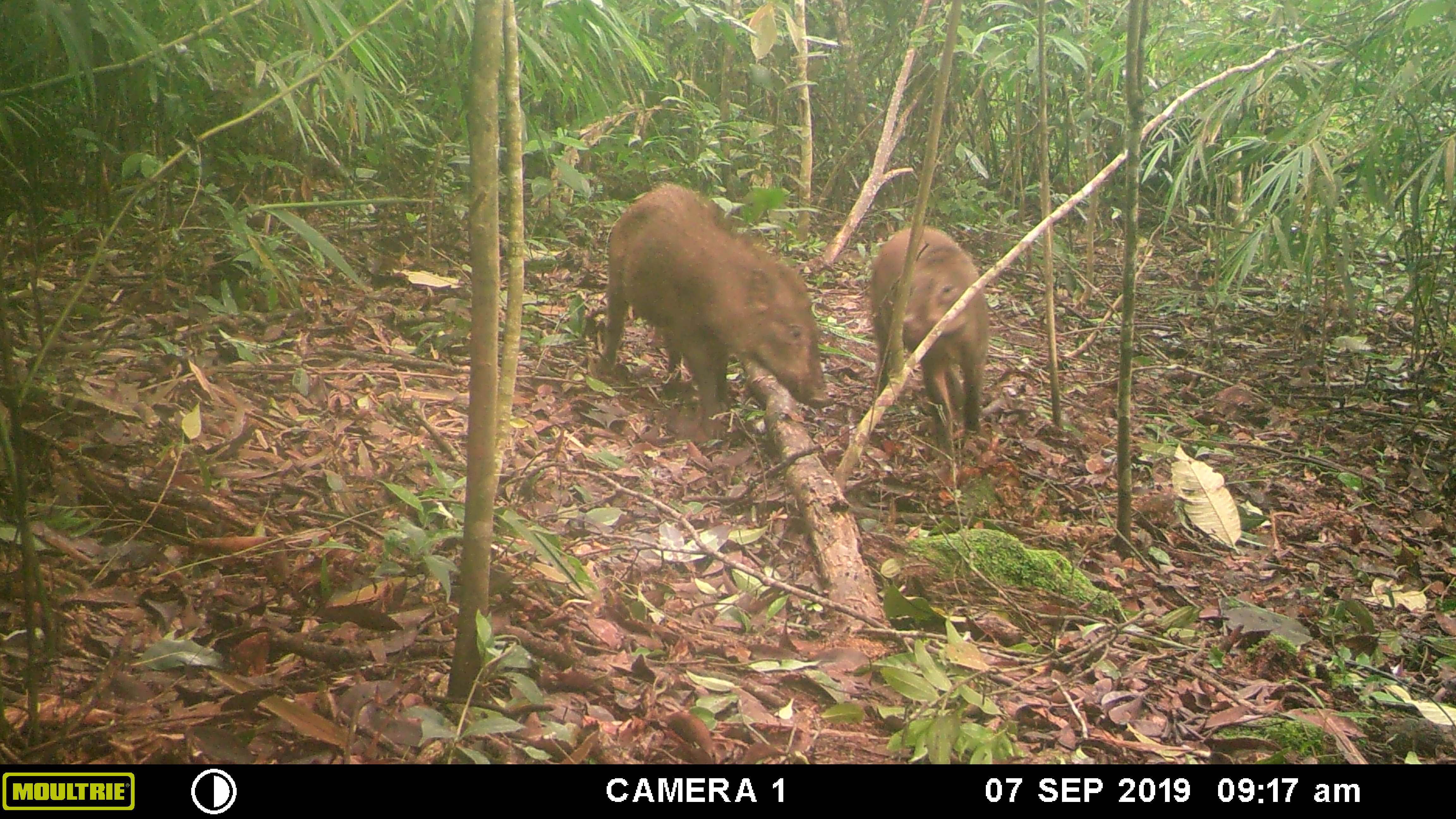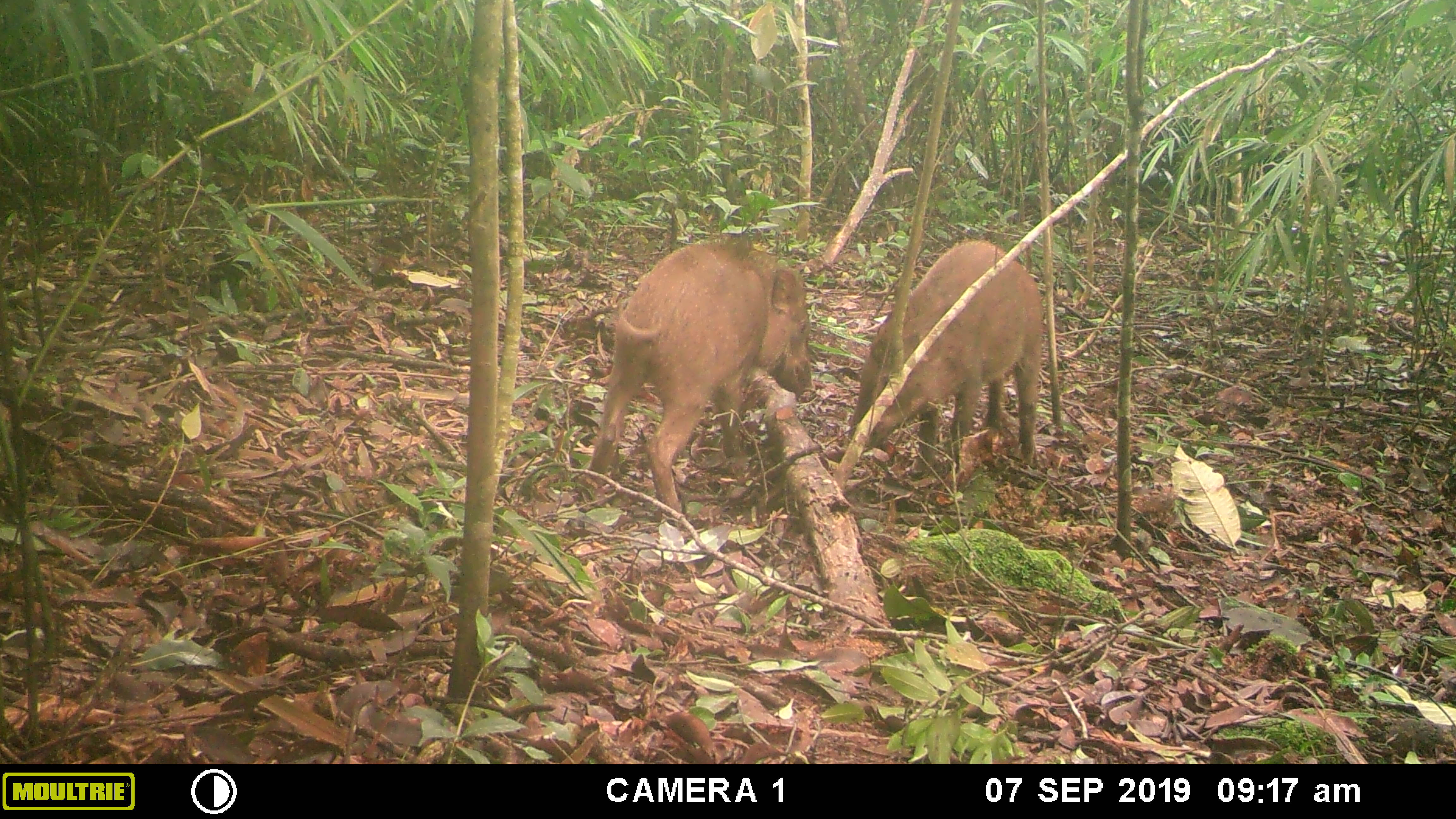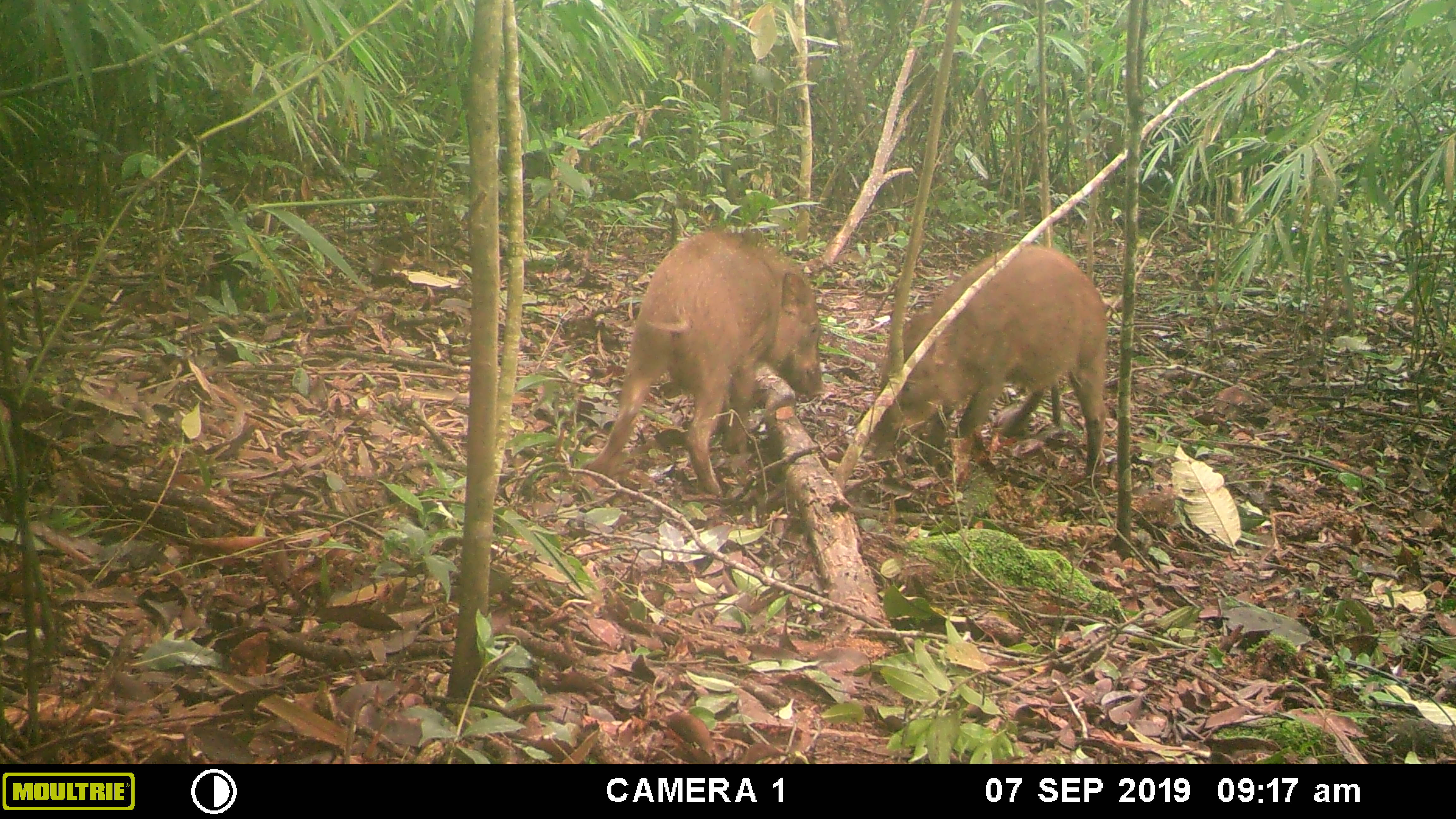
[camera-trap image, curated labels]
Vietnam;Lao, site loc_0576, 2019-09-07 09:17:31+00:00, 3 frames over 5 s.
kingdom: Animalia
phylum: Chordata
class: Mammalia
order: Artiodactyla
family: Suidae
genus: Sus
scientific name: Sus scrofa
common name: eurasian wild pig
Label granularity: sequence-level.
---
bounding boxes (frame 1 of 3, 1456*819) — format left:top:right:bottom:
eurasian wild pig: 596:180:835:440; 866:224:990:462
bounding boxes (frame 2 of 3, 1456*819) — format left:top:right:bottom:
eurasian wild pig: 586:236:817:520; 846:235:1043:478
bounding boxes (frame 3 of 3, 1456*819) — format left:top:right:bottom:
eurasian wild pig: 584:226:826:496; 870:242:1109:476